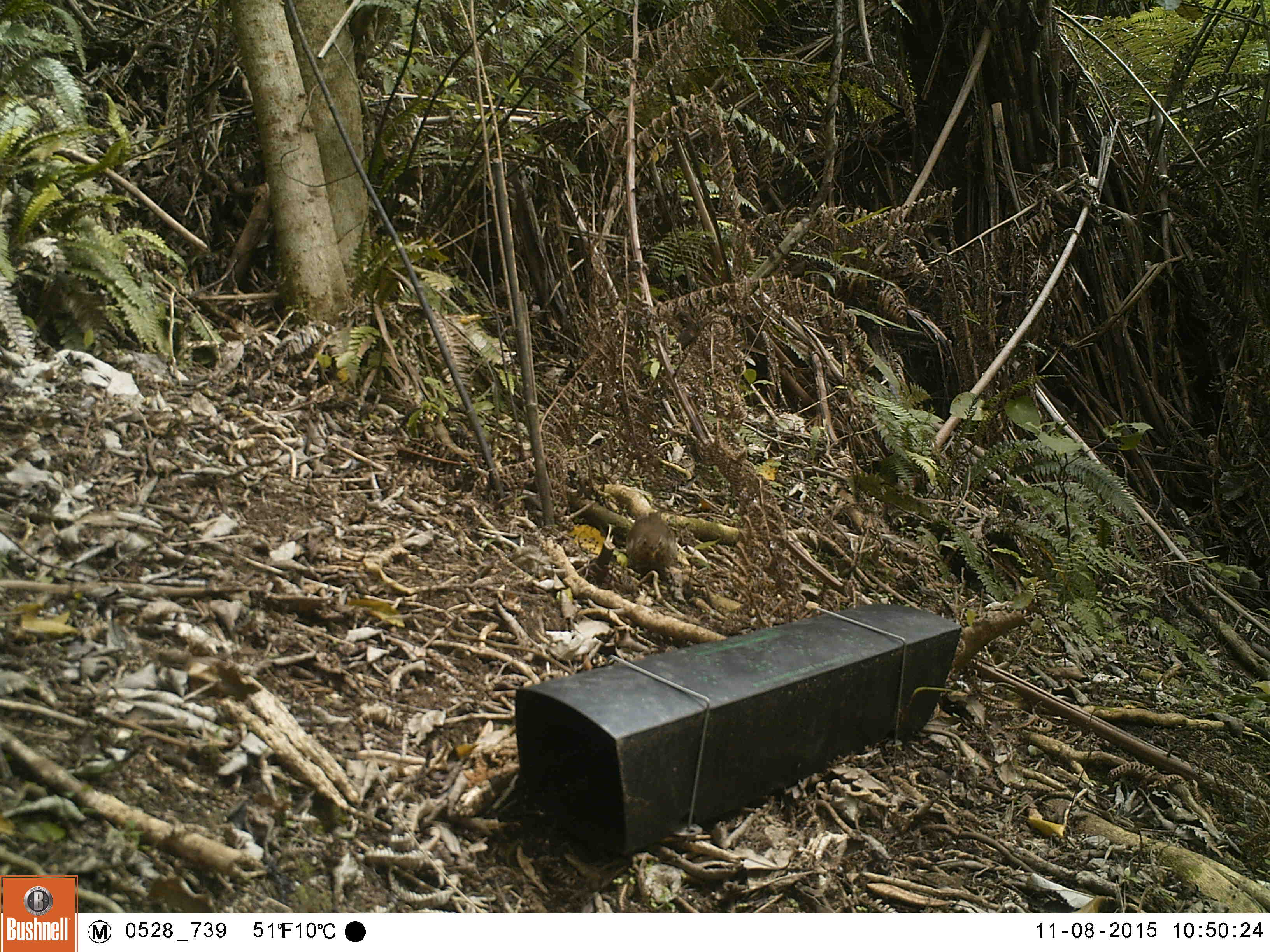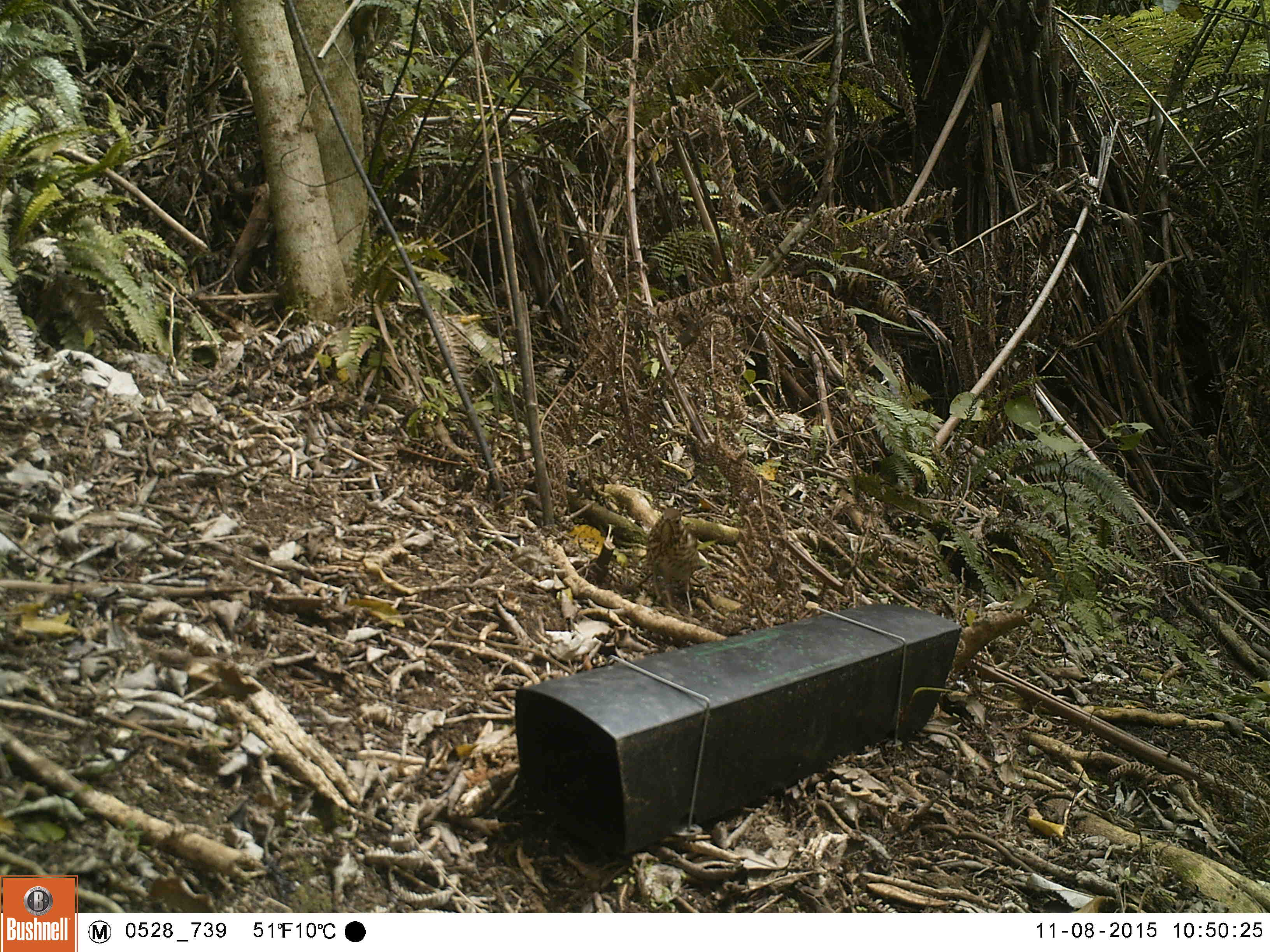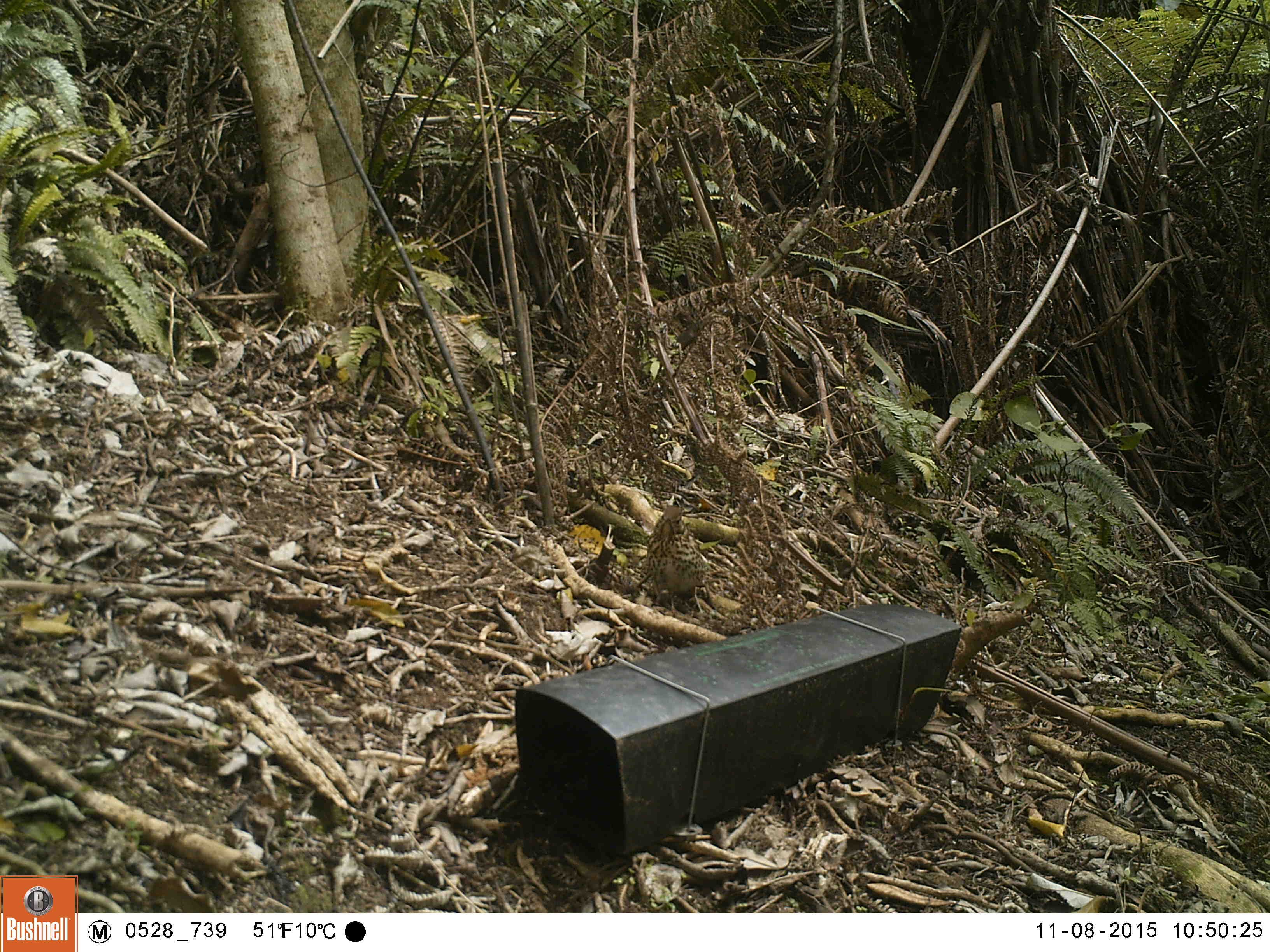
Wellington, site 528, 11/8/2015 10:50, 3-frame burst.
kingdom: Animalia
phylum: Chordata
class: Aves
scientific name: Aves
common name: bird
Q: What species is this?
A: Bird (Aves).